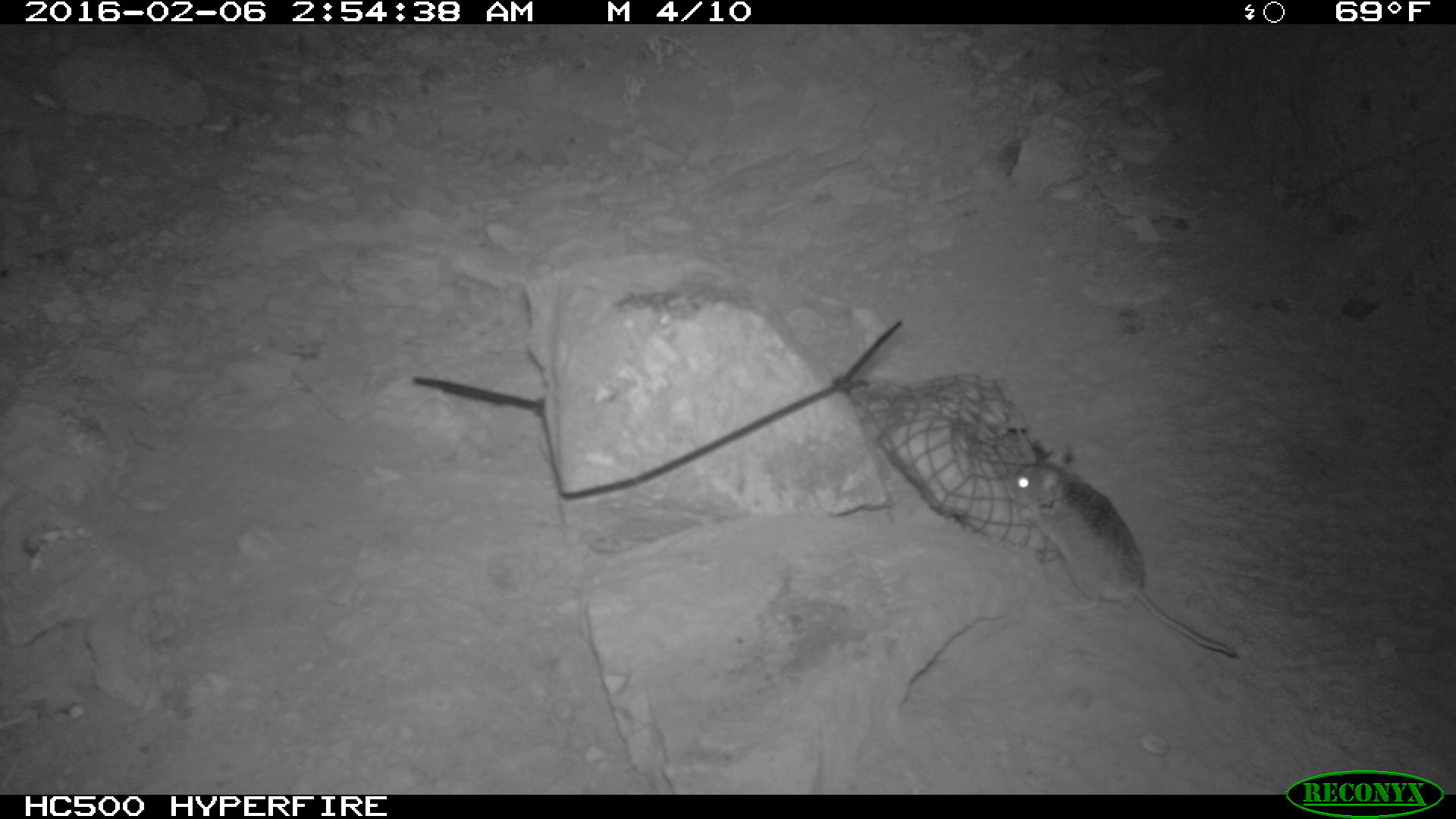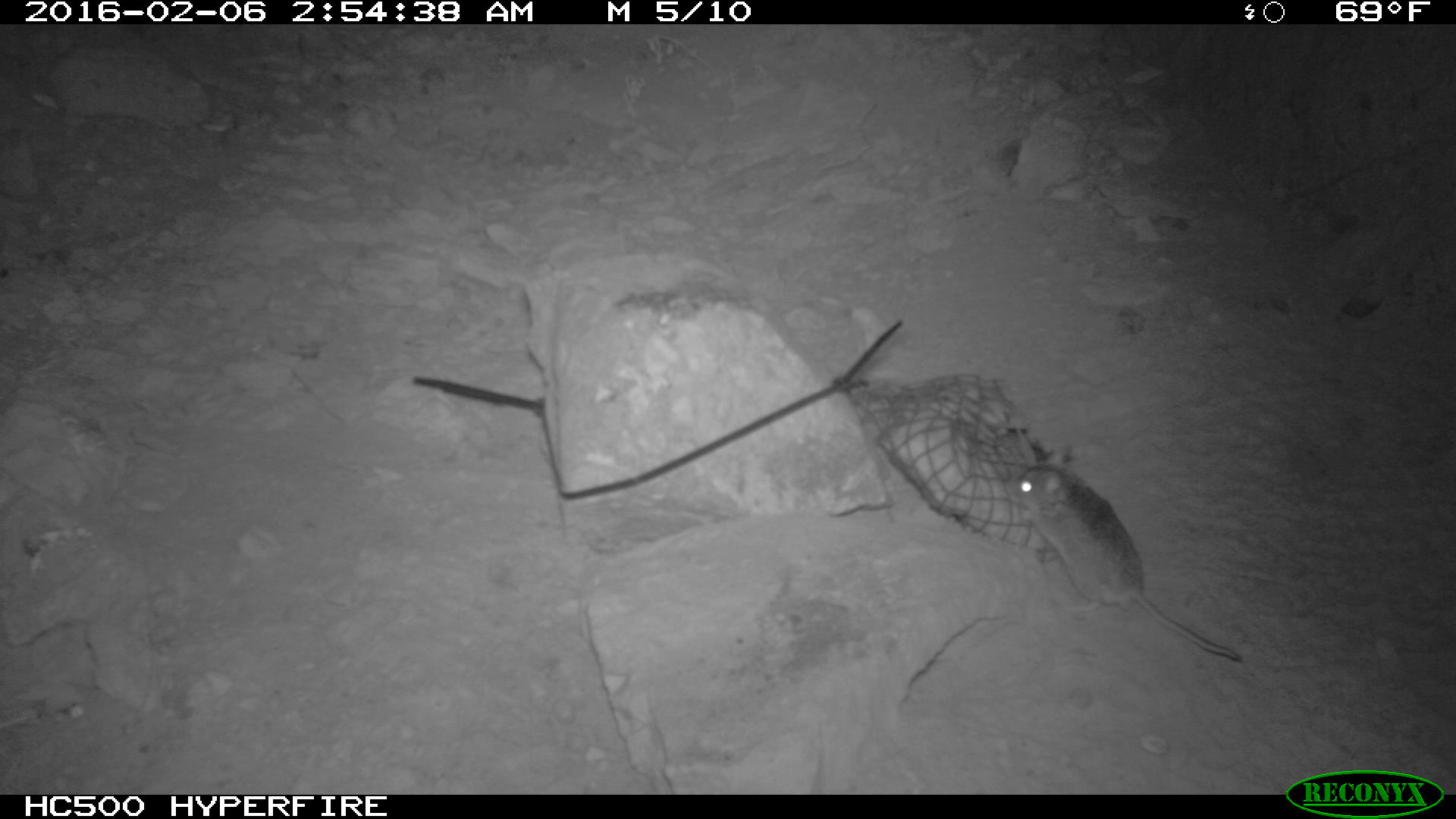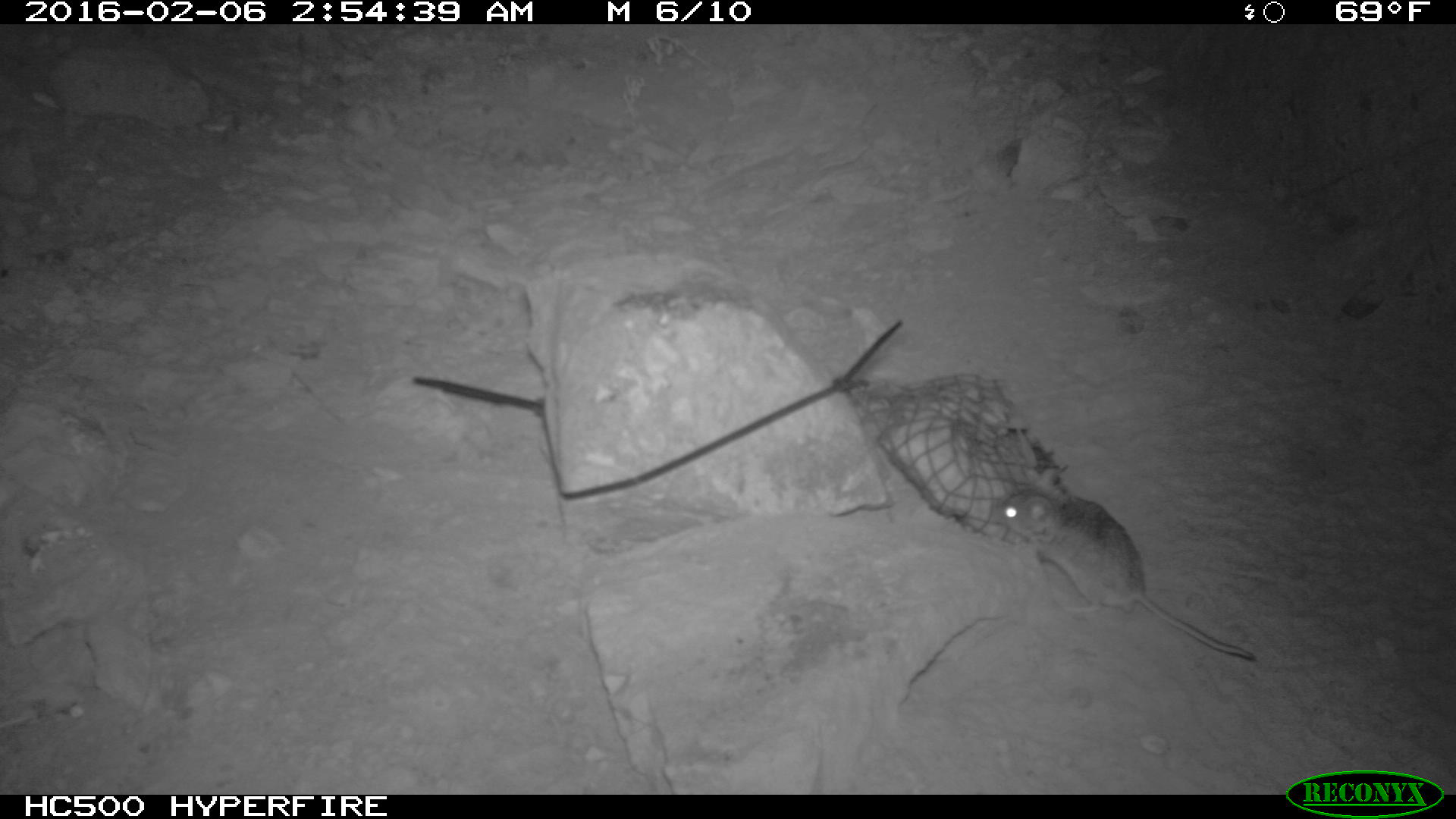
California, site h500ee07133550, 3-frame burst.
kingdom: Animalia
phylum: Chordata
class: Mammalia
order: Rodentia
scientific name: Rodentia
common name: rodent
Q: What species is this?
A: Rodent (Rodentia).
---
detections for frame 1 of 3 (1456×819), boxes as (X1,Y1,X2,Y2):
rodent: (1002,444,1235,657)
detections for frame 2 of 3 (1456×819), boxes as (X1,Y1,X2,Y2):
rodent: (1002,441,1243,664)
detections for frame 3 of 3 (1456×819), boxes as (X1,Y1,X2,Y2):
rodent: (997,466,1254,660)